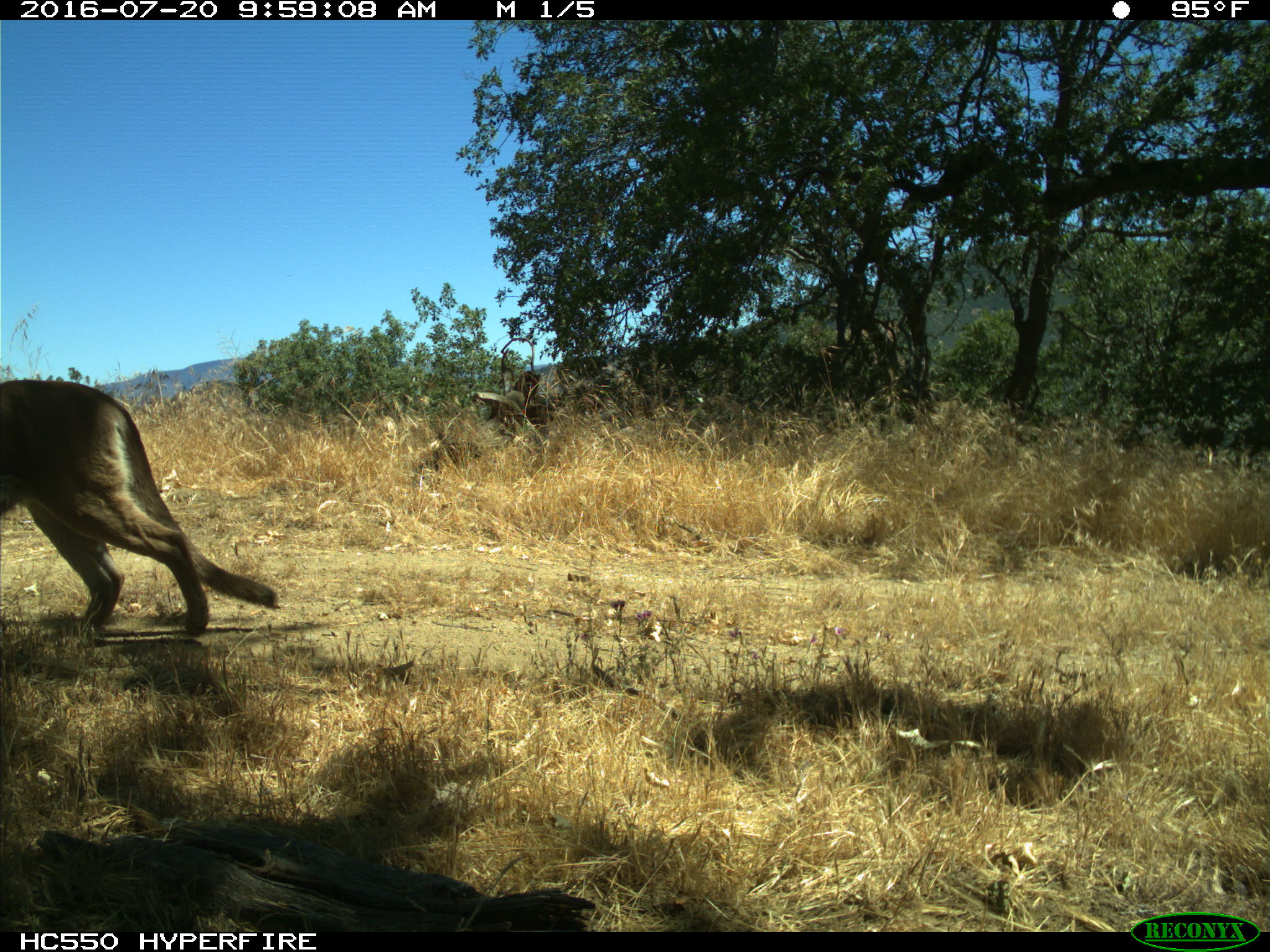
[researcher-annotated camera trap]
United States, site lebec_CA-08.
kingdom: Animalia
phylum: Chordata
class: Mammalia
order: Carnivora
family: Felidae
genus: Puma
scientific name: Puma concolor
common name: mountain lion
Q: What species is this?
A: Puma concolor (mountain lion).